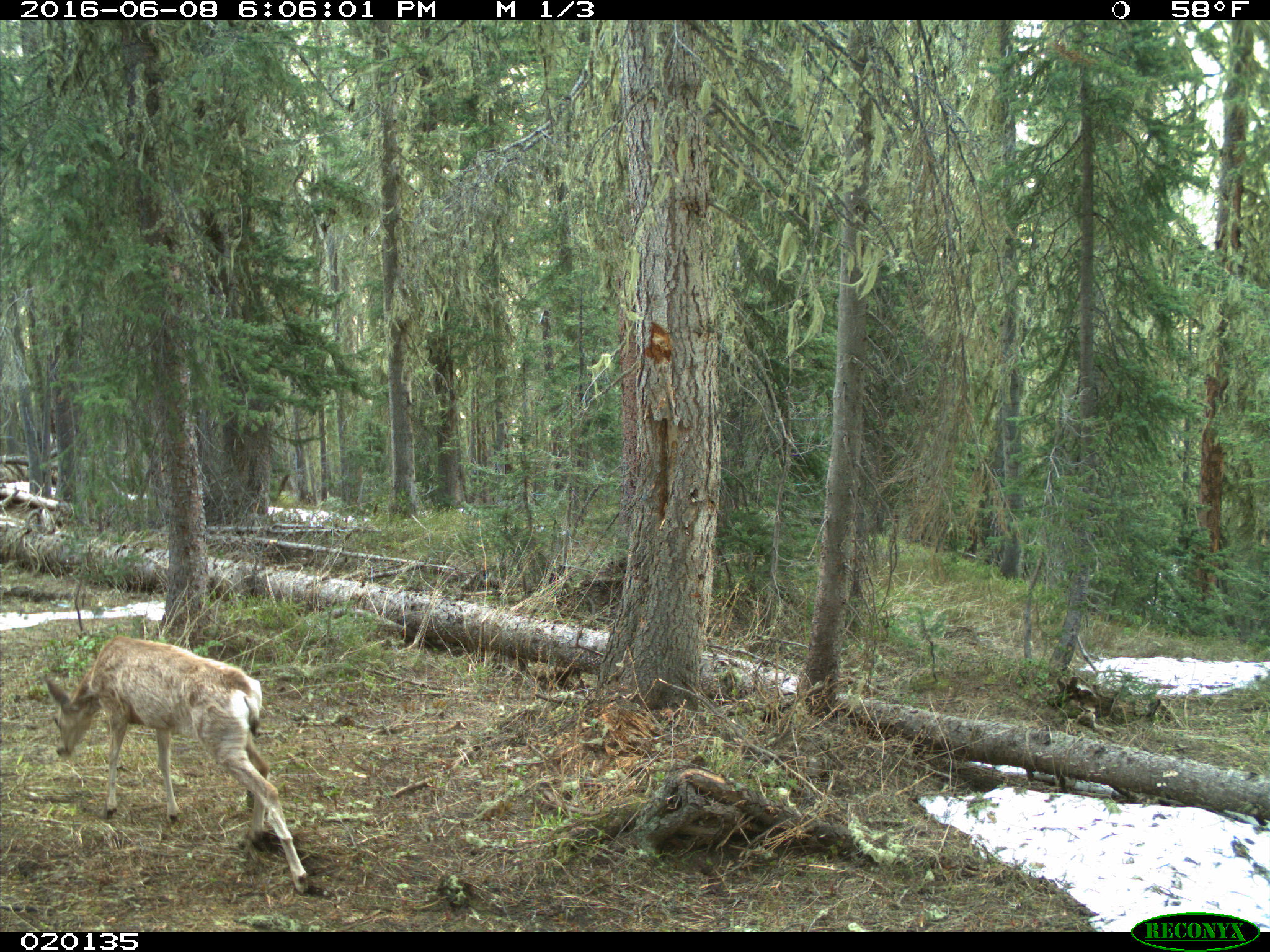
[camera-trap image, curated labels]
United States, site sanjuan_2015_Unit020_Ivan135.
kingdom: Animalia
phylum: Chordata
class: Mammalia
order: Artiodactyla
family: Cervidae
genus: Odocoileus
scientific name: Odocoileus hemionus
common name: mule deer